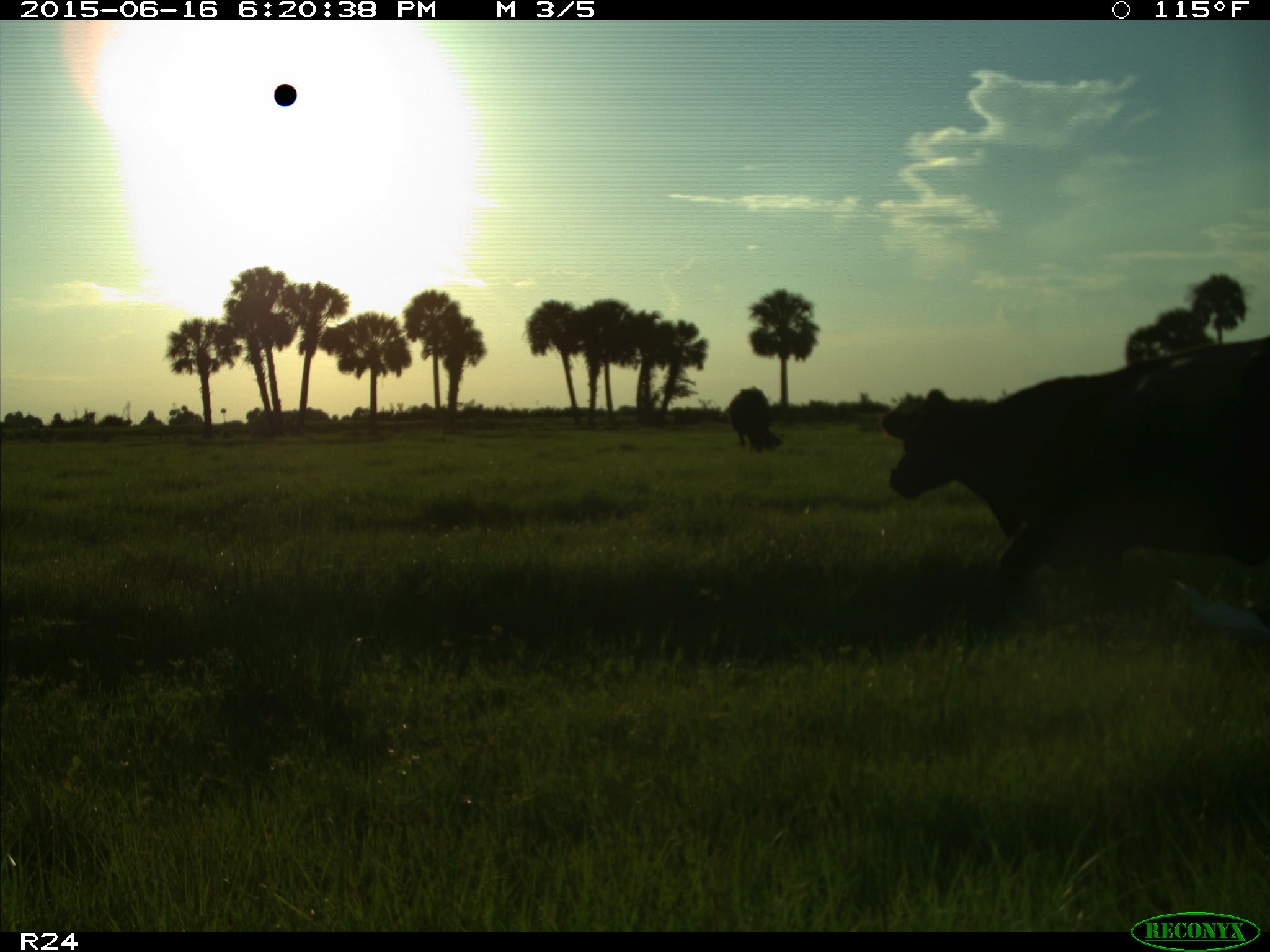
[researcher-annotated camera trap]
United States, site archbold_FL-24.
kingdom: Animalia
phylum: Chordata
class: Mammalia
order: Artiodactyla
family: Bovidae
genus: Bos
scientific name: Bos taurus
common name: domestic cow